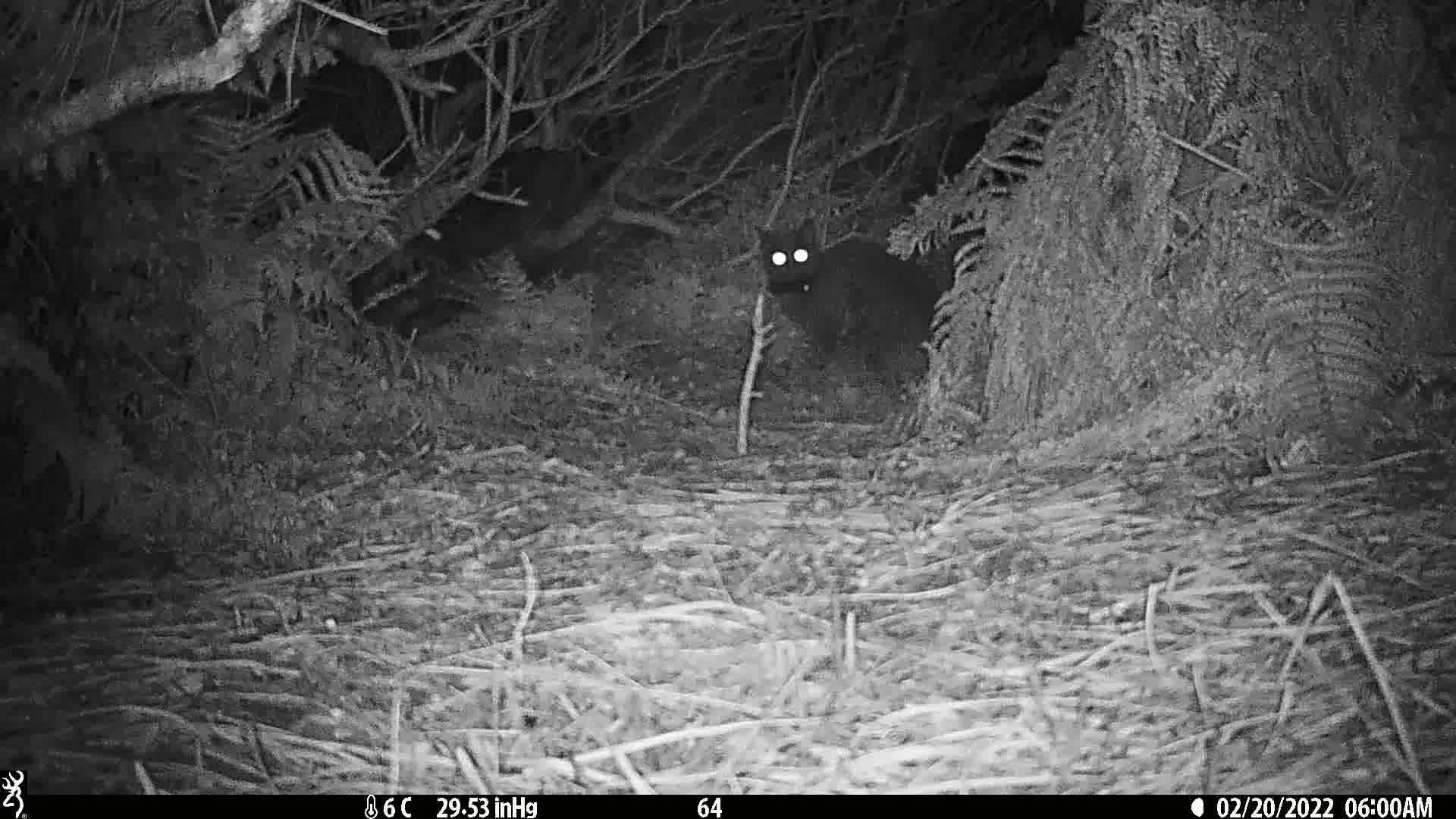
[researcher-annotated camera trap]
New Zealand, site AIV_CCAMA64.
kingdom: Animalia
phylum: Chordata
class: Mammalia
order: Carnivora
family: Felidae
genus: Felis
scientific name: Felis catus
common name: domestic cat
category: cat